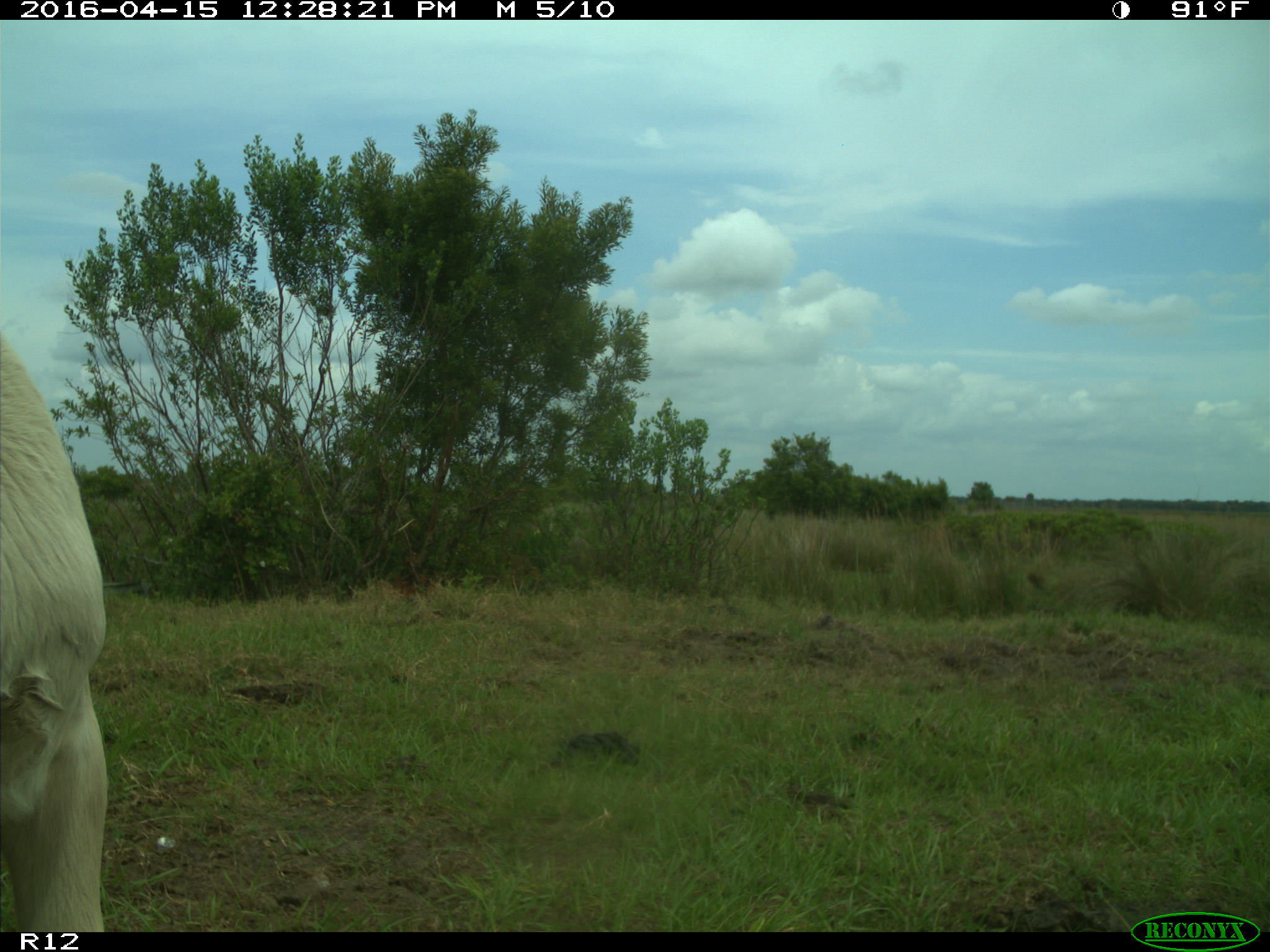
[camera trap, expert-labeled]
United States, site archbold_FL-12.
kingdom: Animalia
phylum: Chordata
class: Mammalia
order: Artiodactyla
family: Bovidae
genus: Bos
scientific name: Bos taurus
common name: domestic cow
Bos taurus (domestic cow).